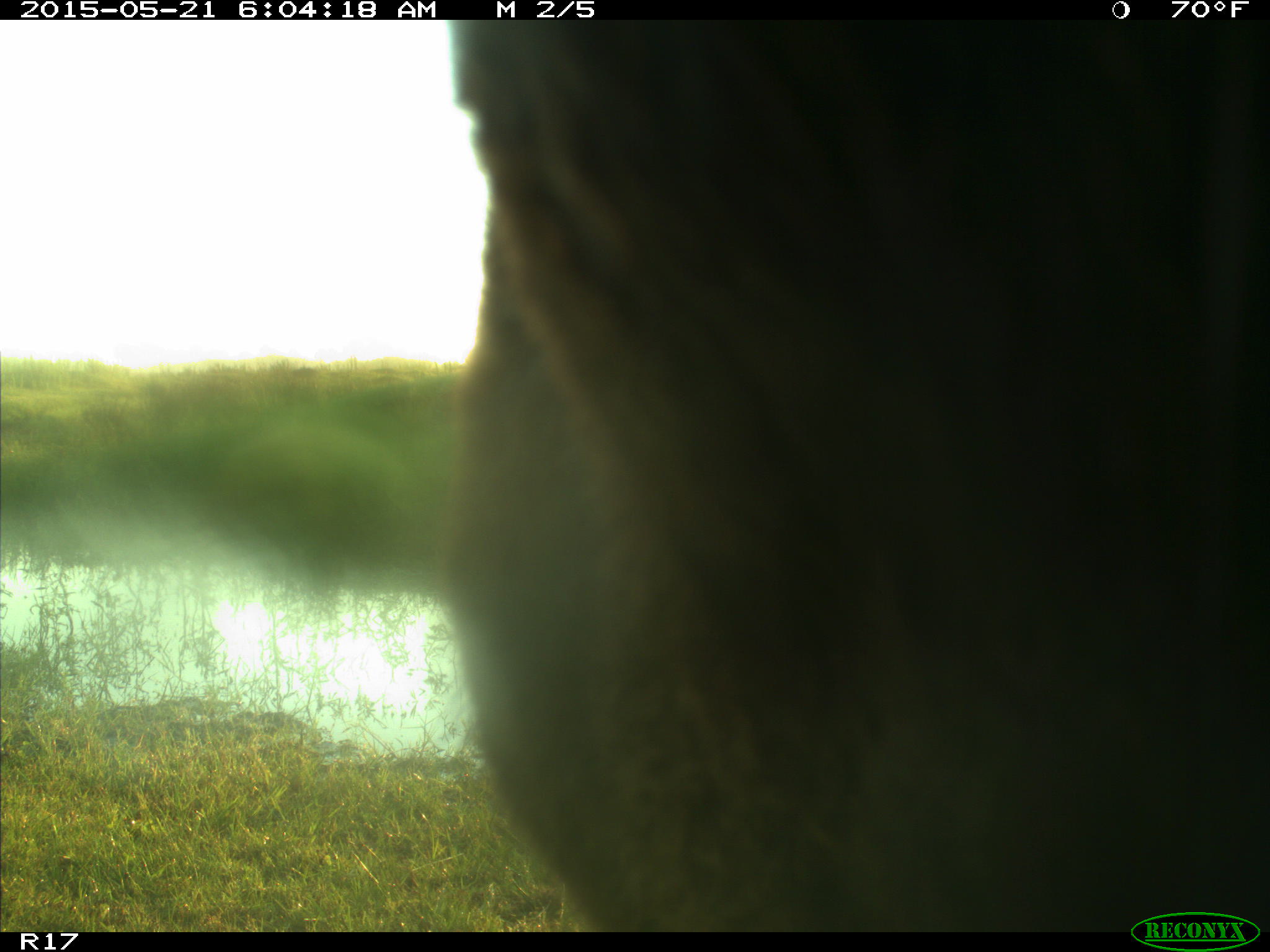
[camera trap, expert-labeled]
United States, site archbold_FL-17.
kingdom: Animalia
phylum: Chordata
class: Mammalia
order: Artiodactyla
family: Bovidae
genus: Bos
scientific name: Bos taurus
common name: domestic cow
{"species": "Bos taurus (domestic cow)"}